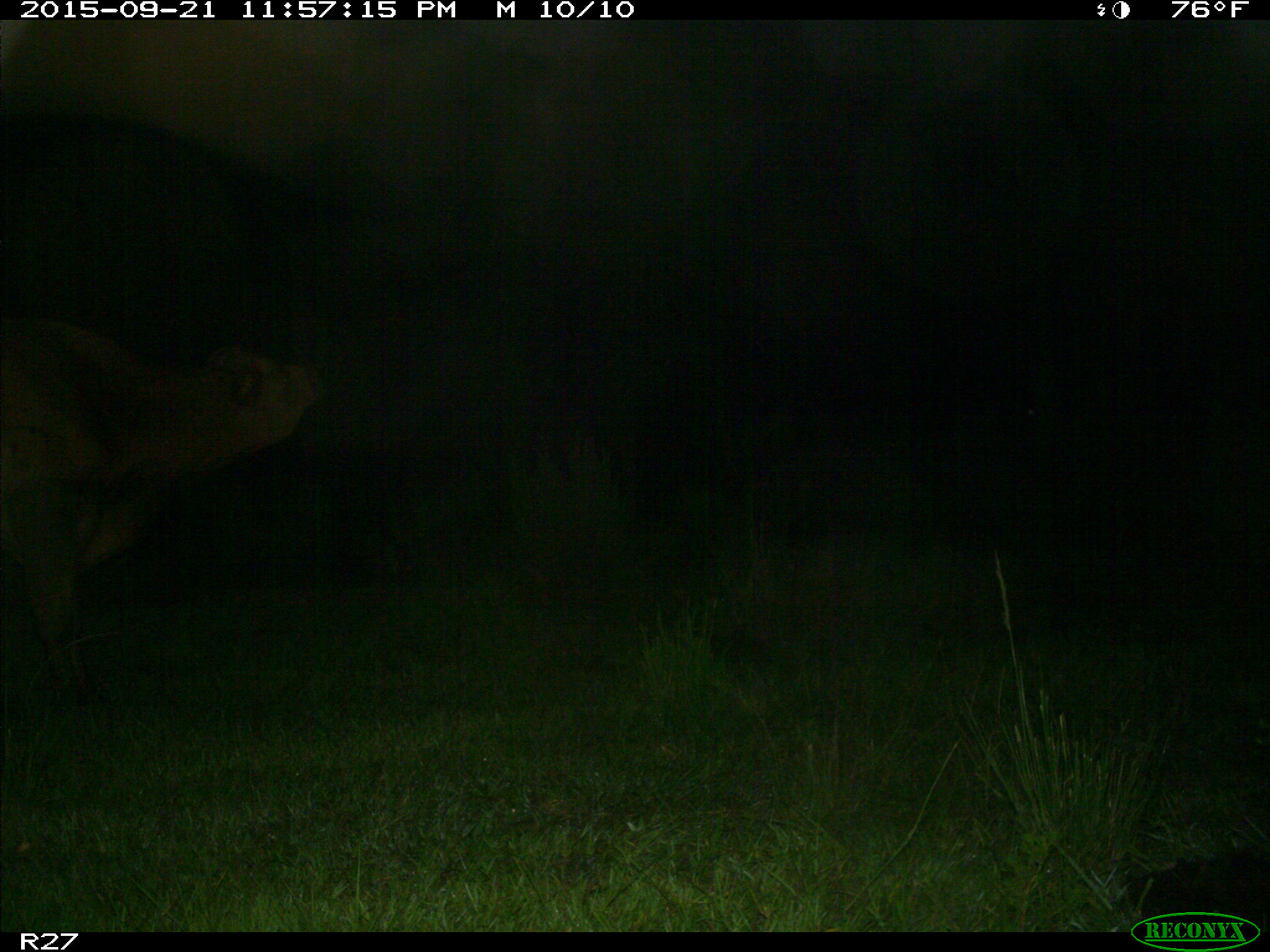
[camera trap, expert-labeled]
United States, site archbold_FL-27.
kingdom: Animalia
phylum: Chordata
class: Mammalia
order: Artiodactyla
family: Bovidae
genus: Bos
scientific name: Bos taurus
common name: domestic cow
Bos taurus (domestic cow).